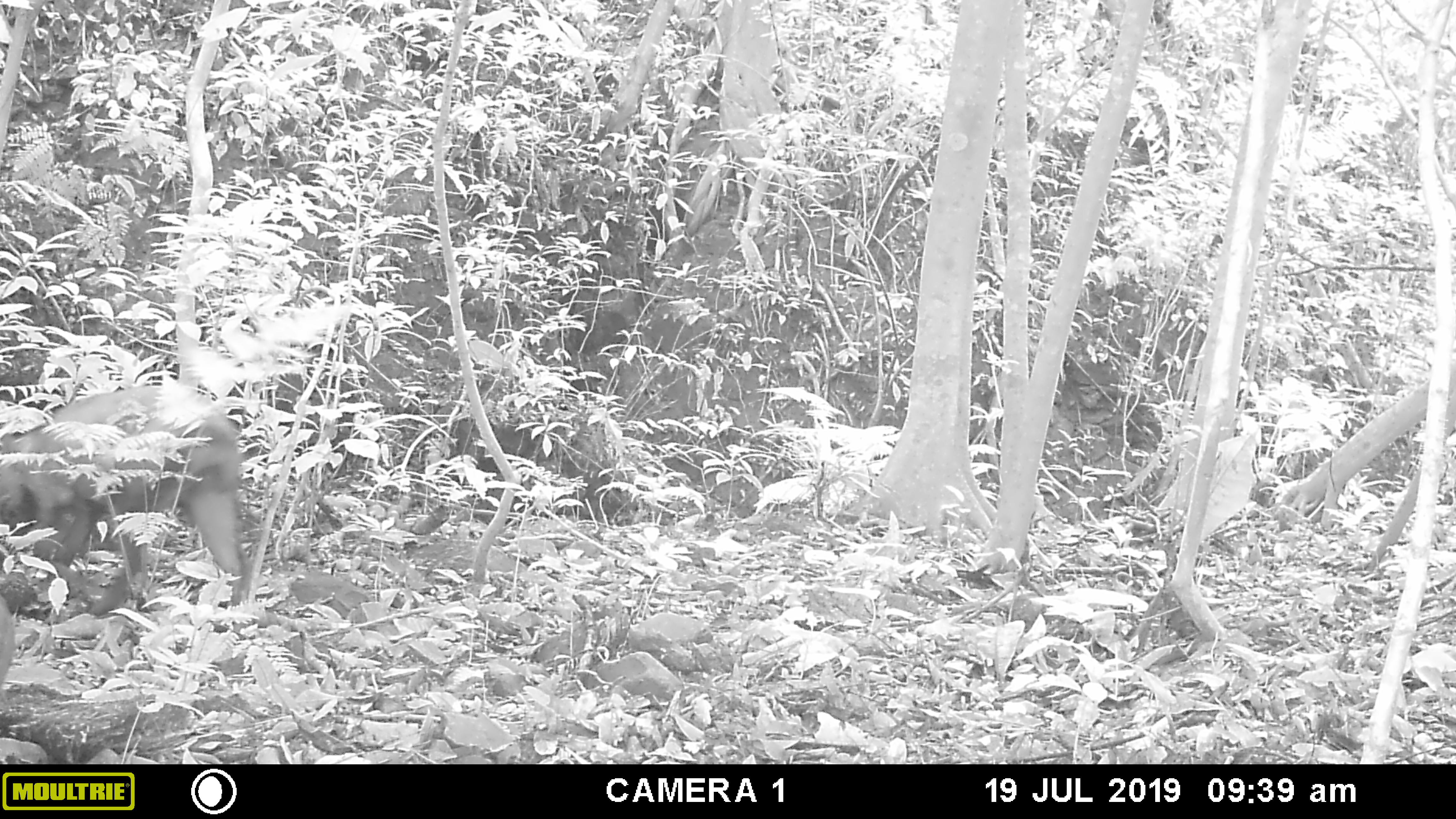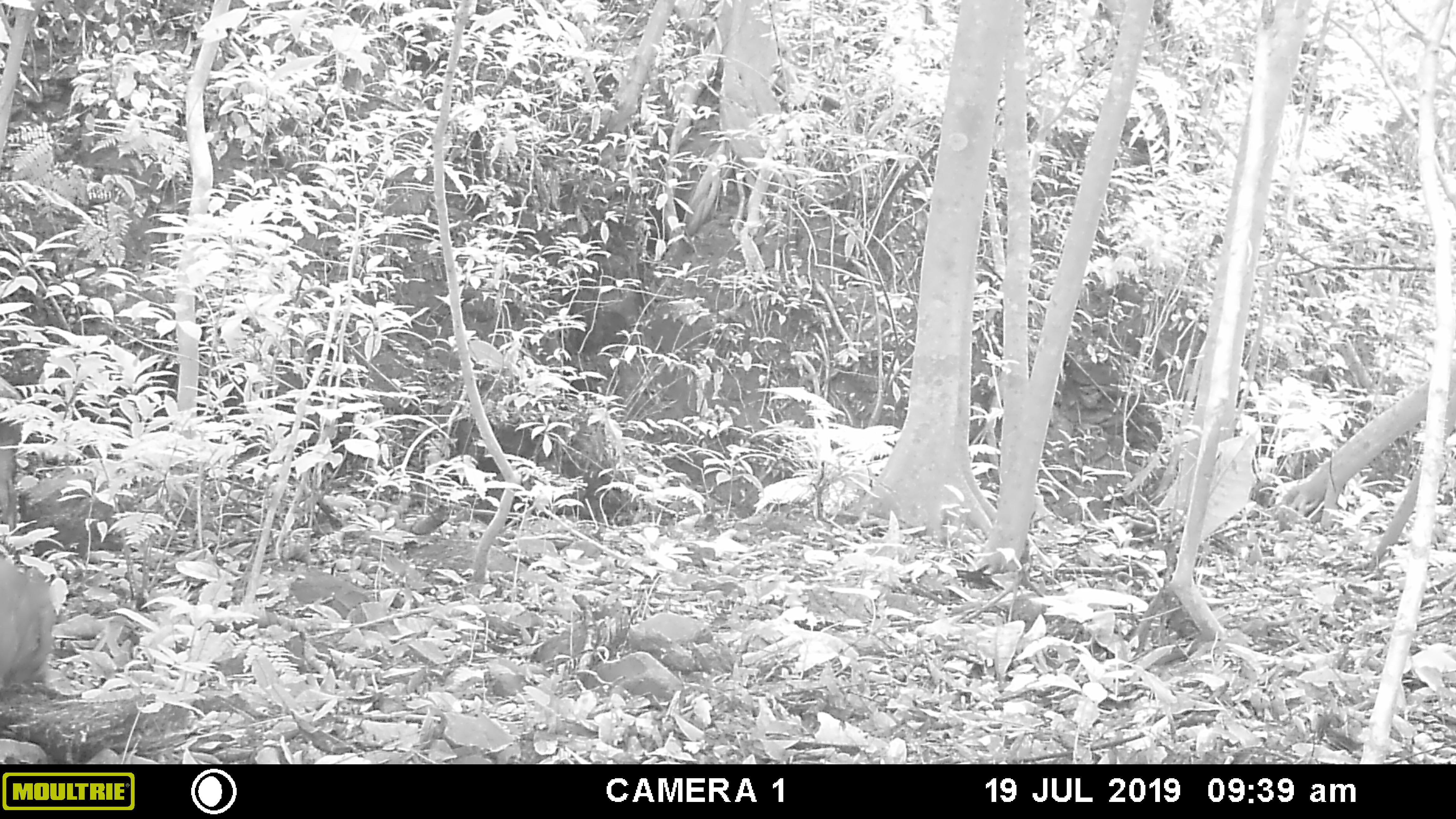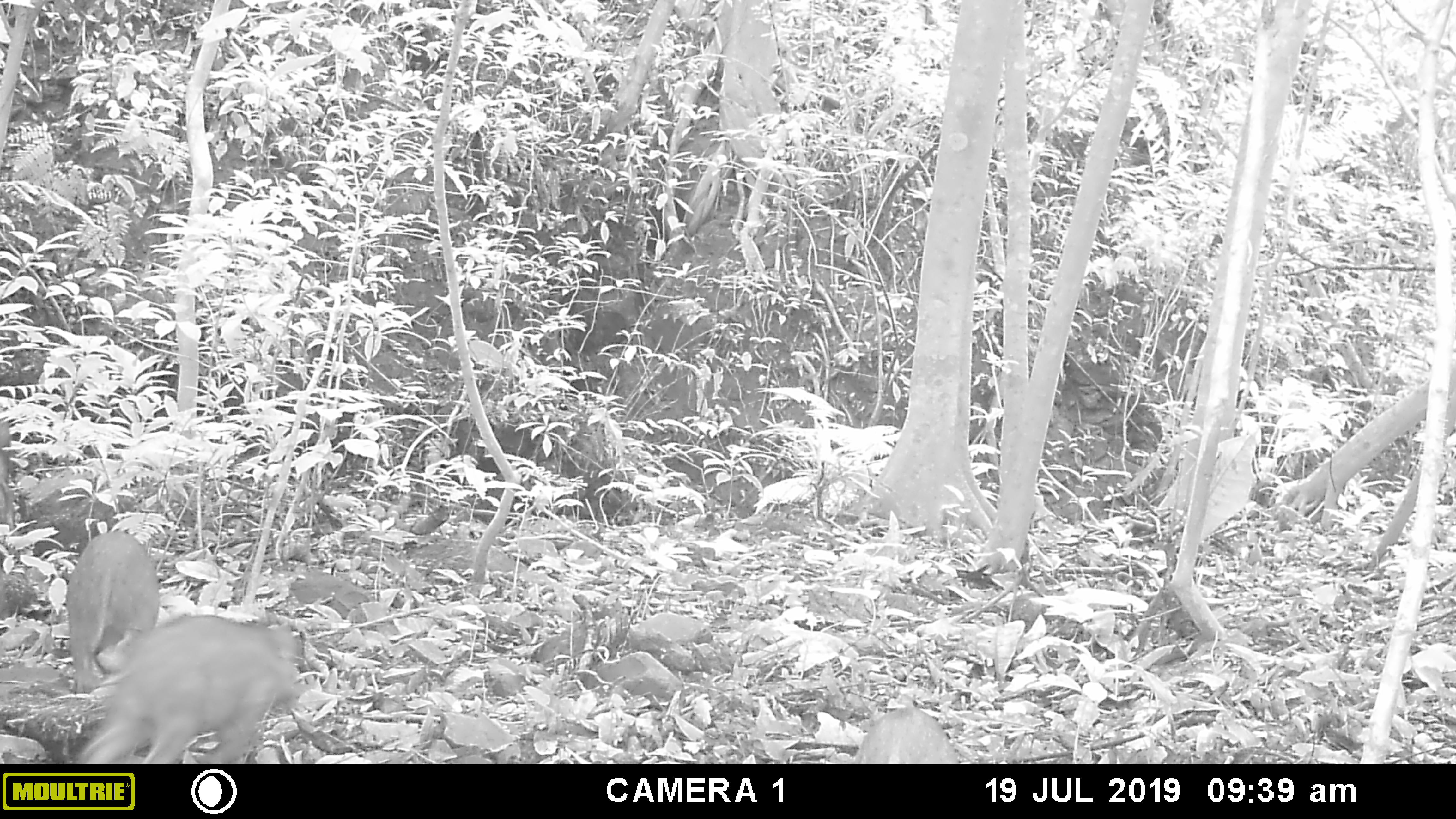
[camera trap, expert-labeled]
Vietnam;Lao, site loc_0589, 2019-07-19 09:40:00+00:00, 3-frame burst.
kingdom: Animalia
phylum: Chordata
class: Mammalia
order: Artiodactyla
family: Suidae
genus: Sus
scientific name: Sus scrofa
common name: eurasian wild pig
Eurasian wild pig (Sus scrofa). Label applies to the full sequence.